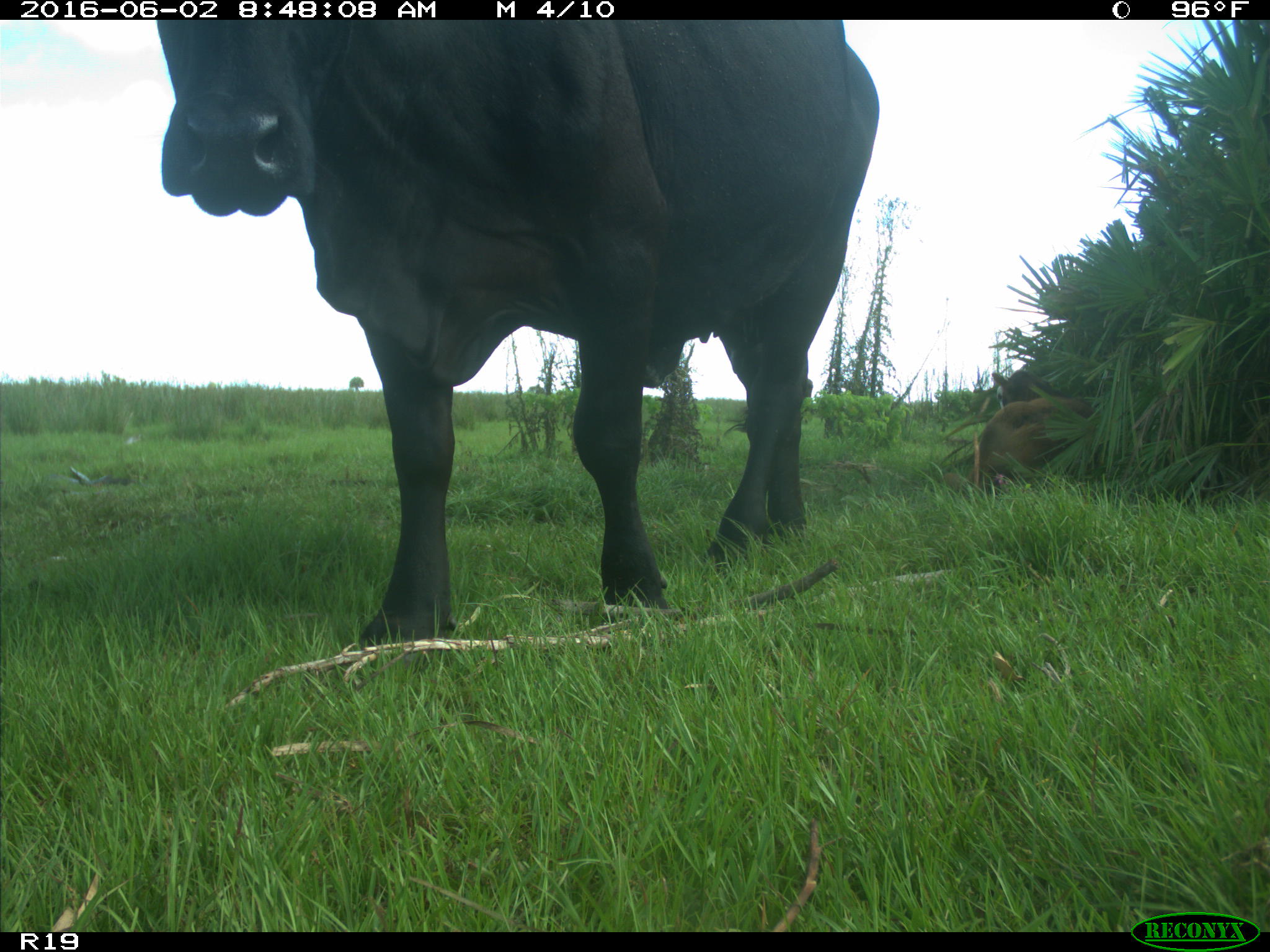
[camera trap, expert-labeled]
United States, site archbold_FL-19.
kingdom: Animalia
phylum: Chordata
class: Mammalia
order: Artiodactyla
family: Bovidae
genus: Bos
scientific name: Bos taurus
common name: domestic cow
Bos taurus (domestic cow).